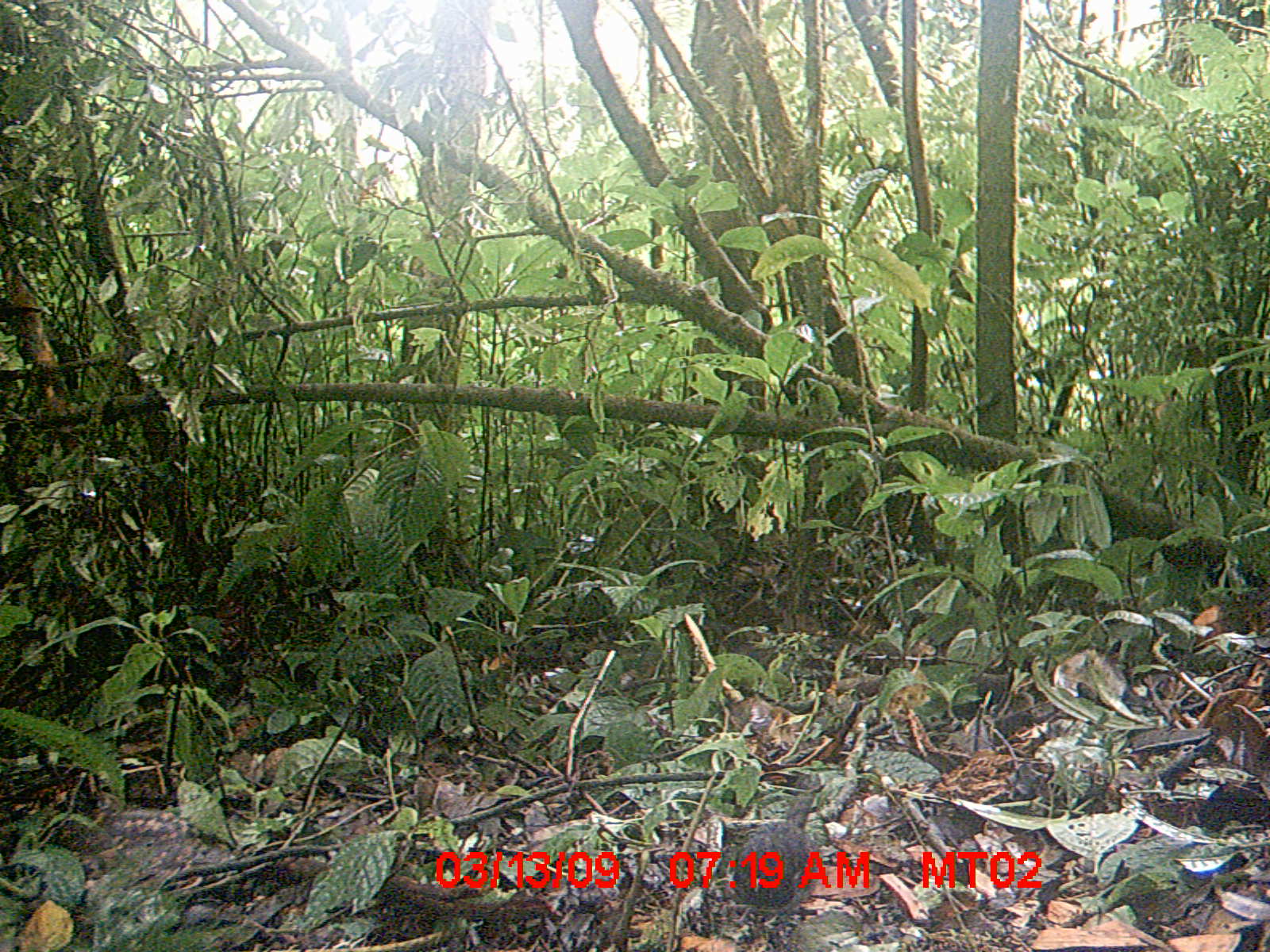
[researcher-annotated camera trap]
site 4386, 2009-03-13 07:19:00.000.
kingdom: Animalia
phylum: Chordata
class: Aves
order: Passeriformes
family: Muscicapidae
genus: Copsychus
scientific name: Copsychus albospecularis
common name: madagascar magpie-robin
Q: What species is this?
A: Copsychus albospecularis (madagascar magpie-robin).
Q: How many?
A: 1.